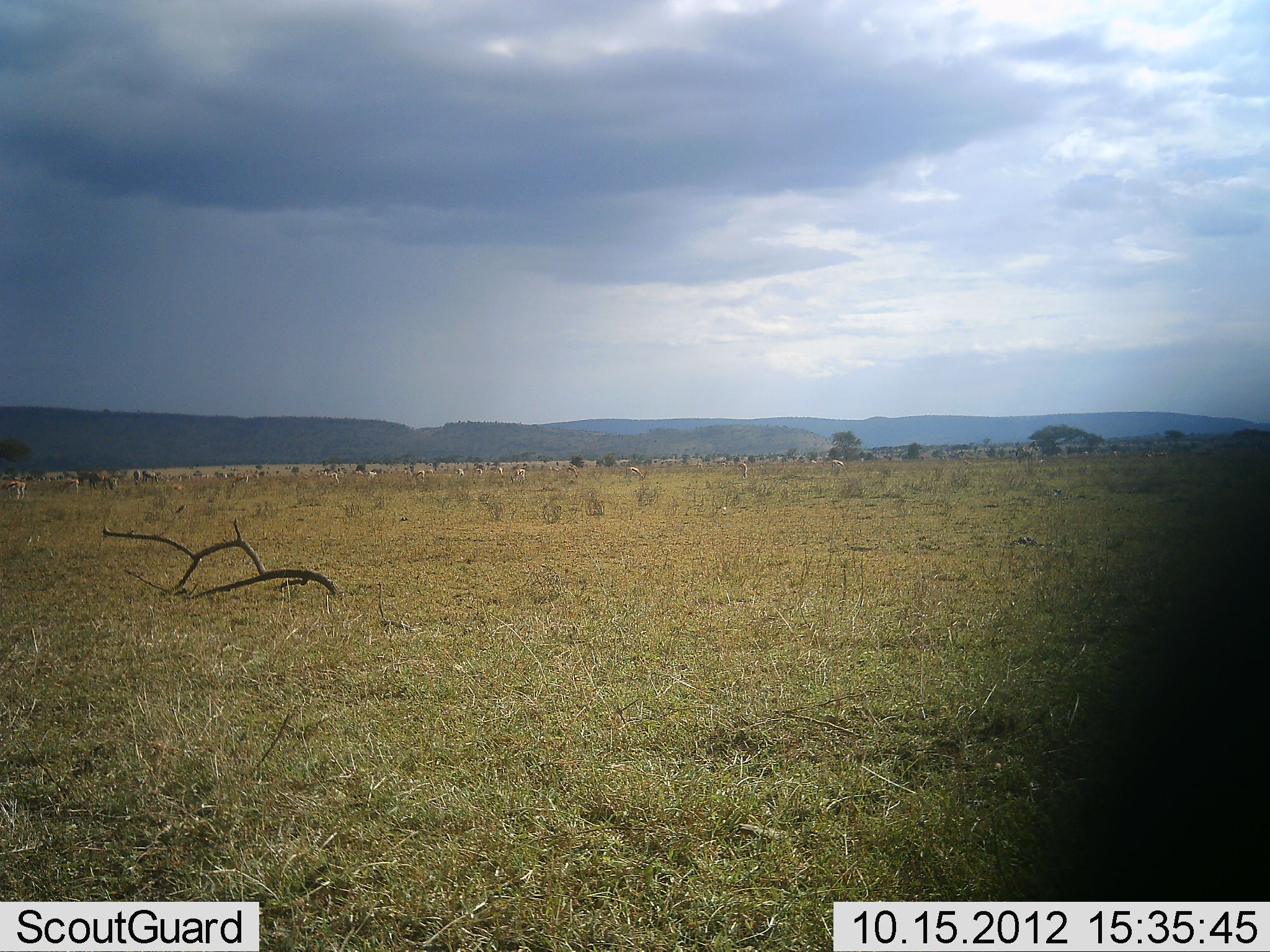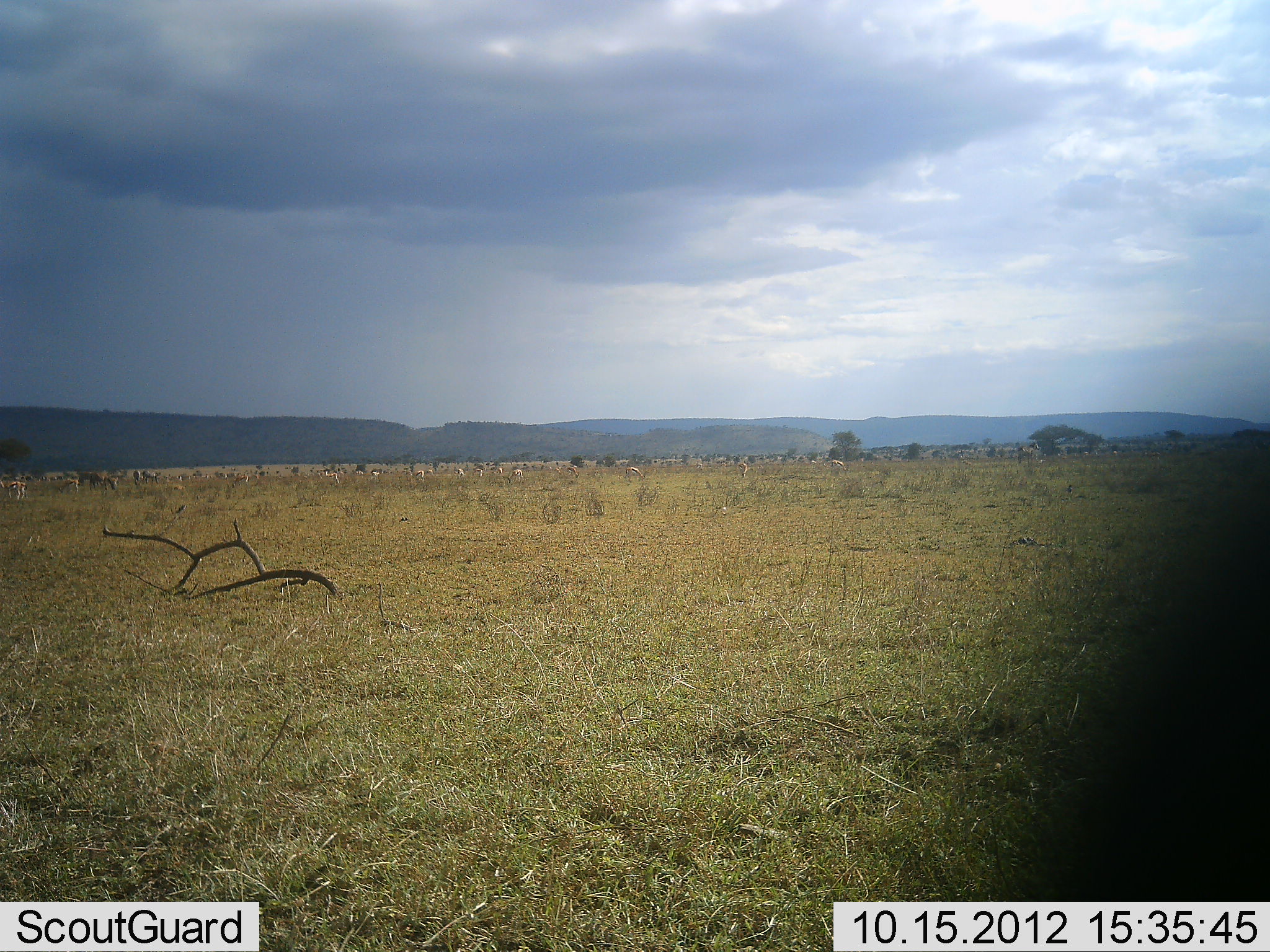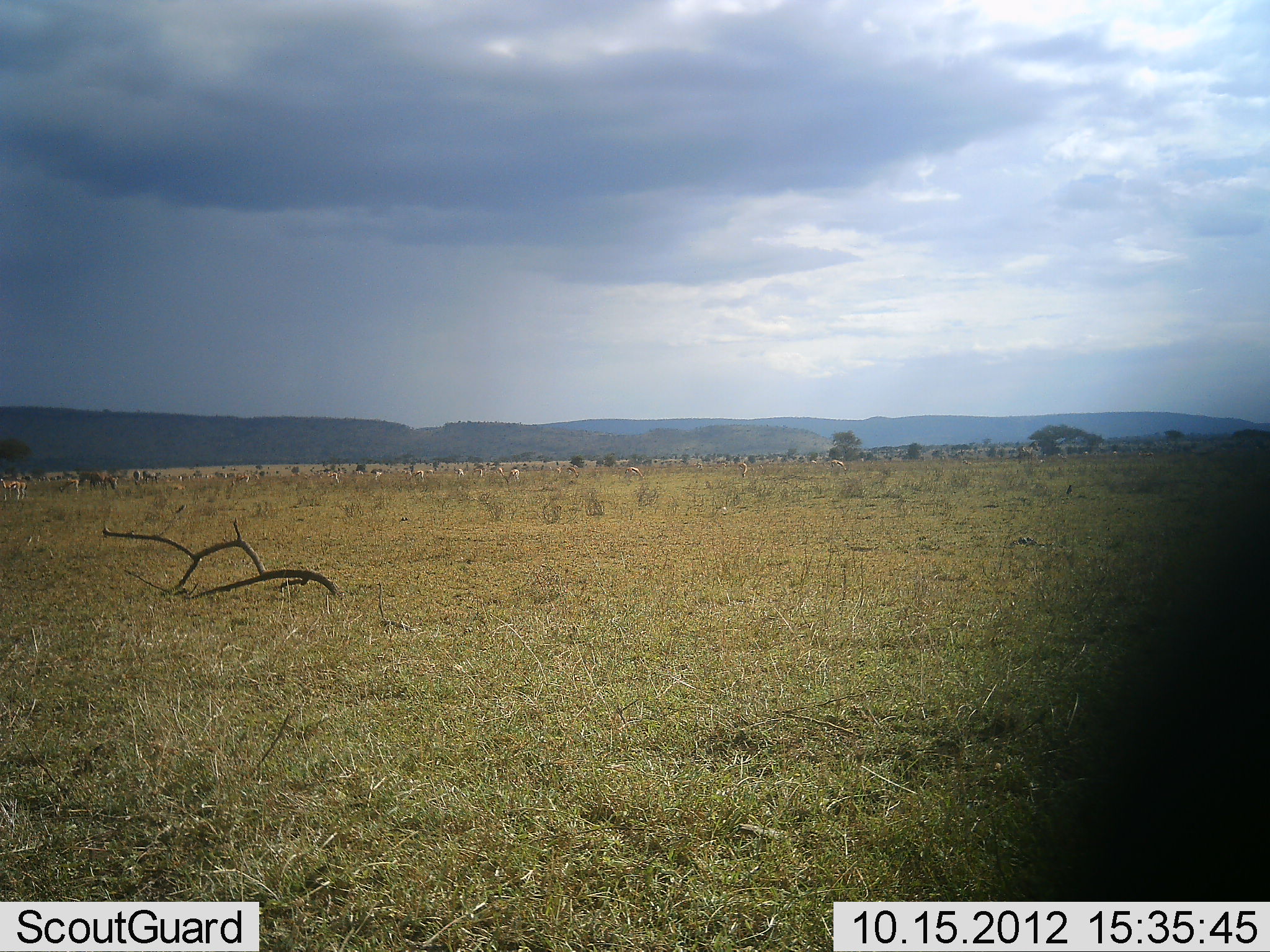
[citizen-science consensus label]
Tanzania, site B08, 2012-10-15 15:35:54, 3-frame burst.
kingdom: Animalia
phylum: Chordata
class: Mammalia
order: Artiodactyla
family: Bovidae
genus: Eudorcas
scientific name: Eudorcas thomsonii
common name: thomson's gazelle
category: gazellethomsons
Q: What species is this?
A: Gazellethomsons (thomson's gazelle) (Eudorcas thomsonii).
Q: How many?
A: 11-50.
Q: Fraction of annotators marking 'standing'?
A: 29%.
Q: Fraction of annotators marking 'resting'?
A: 0%.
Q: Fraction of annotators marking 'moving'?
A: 43%.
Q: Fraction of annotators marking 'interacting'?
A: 0%.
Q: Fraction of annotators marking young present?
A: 0%.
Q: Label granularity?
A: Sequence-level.